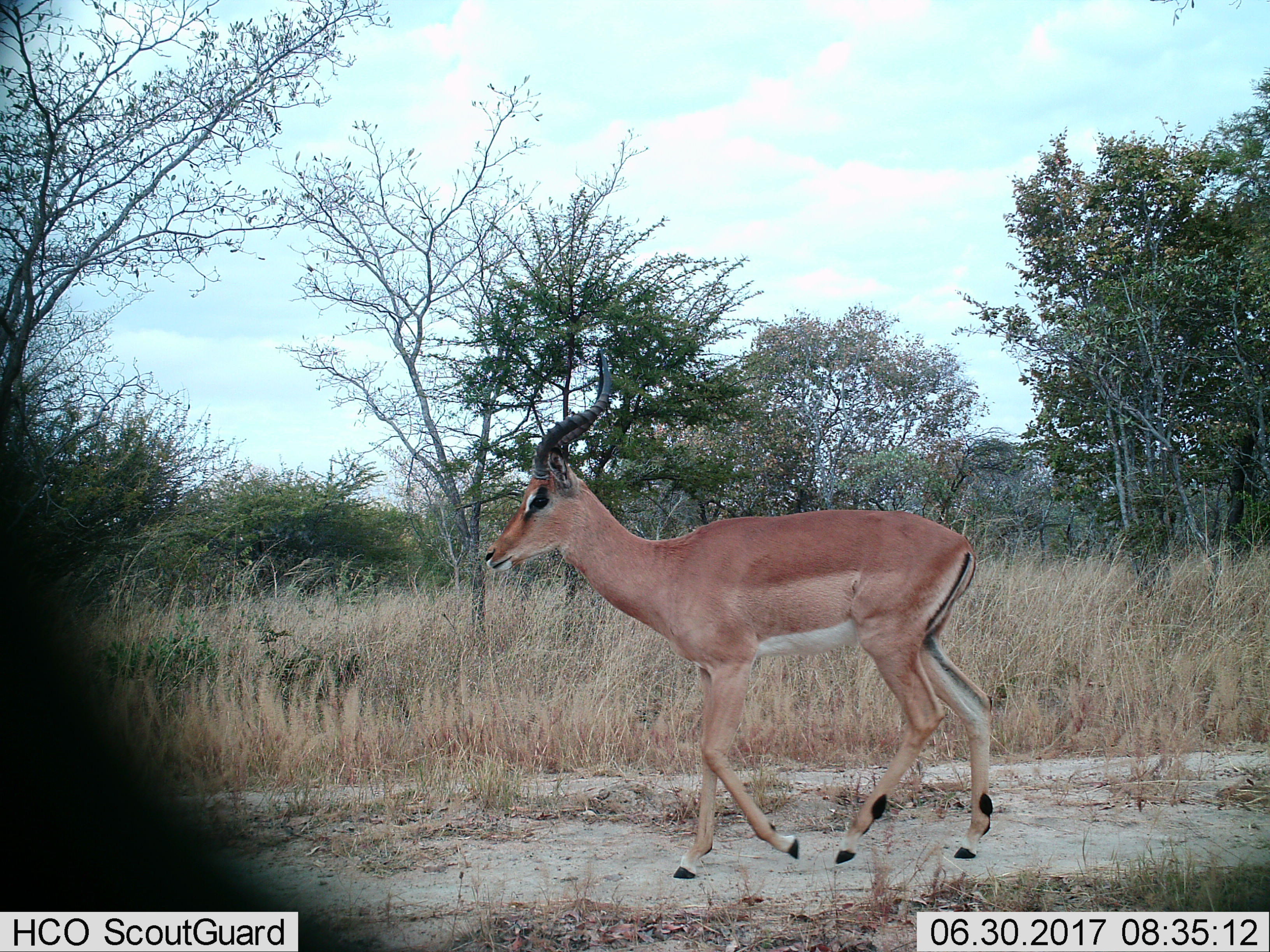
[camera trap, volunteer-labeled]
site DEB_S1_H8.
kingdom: Animalia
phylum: Chordata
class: Mammalia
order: Artiodactyla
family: Bovidae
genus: Aepyceros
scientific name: Aepyceros melampus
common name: impala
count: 1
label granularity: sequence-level